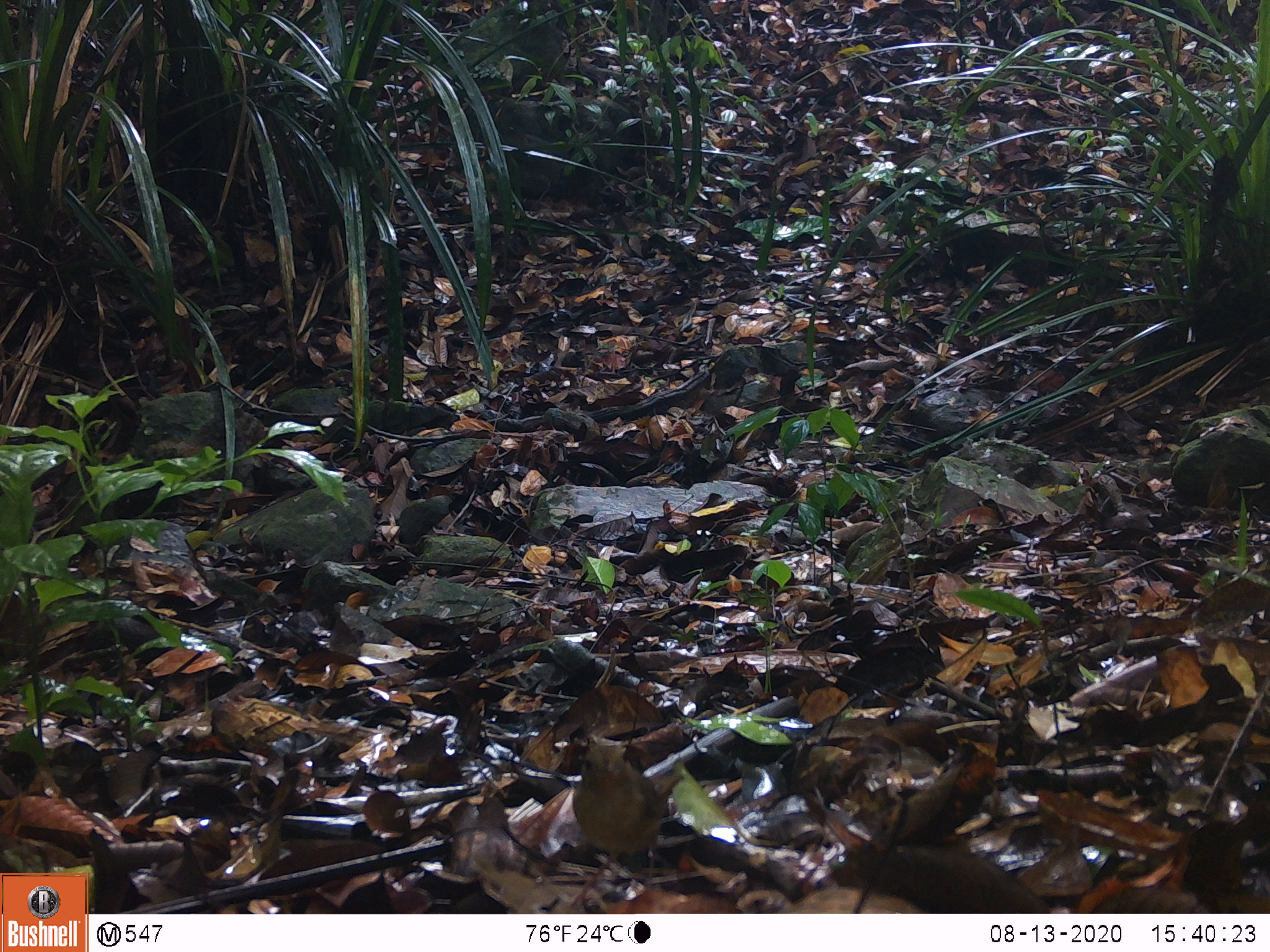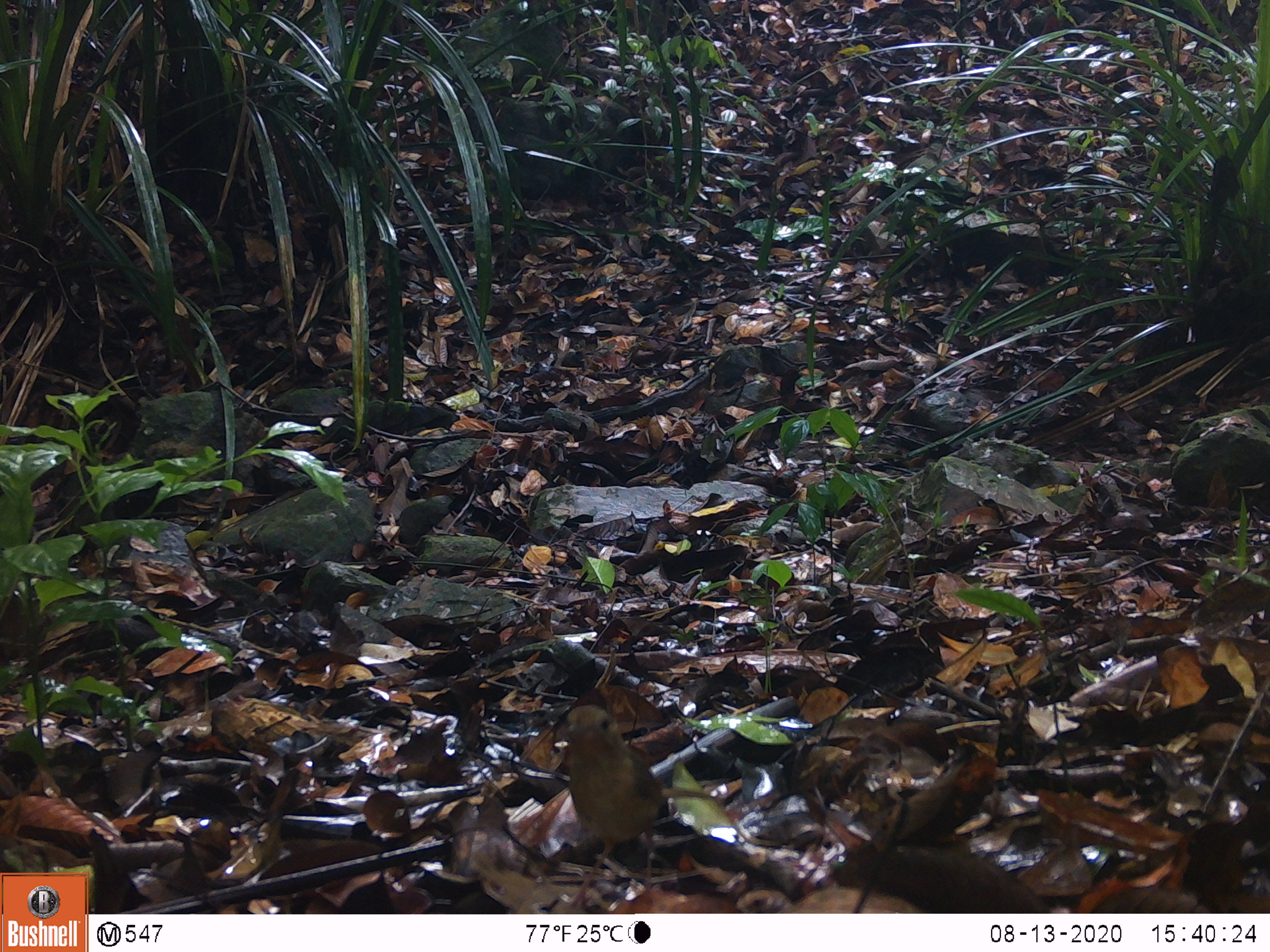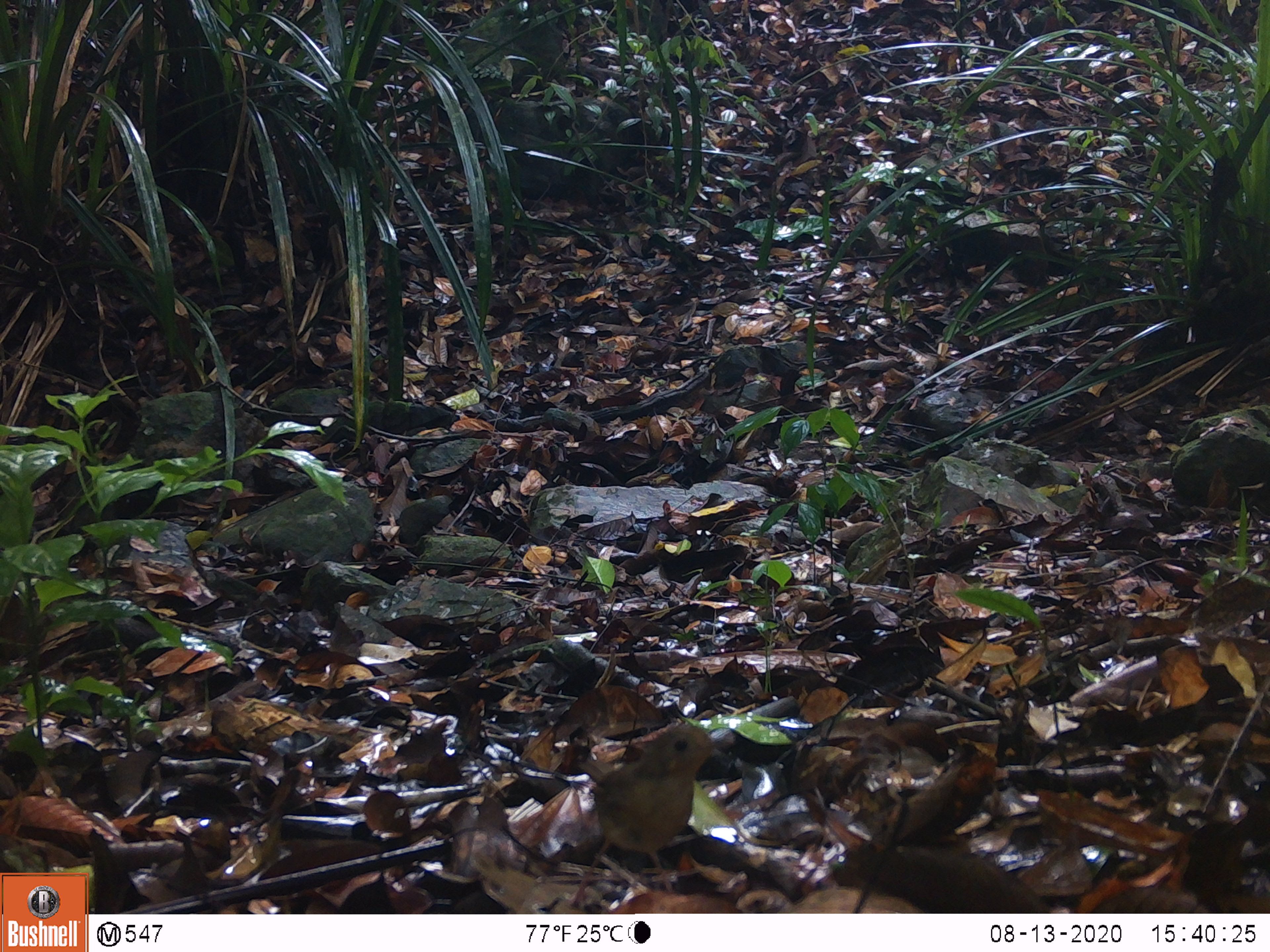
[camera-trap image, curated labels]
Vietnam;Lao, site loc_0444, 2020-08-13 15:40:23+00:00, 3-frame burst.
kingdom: Animalia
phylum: Chordata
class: Aves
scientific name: Aves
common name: bird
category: unidentified bird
Unidentified bird (bird) (Aves). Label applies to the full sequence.